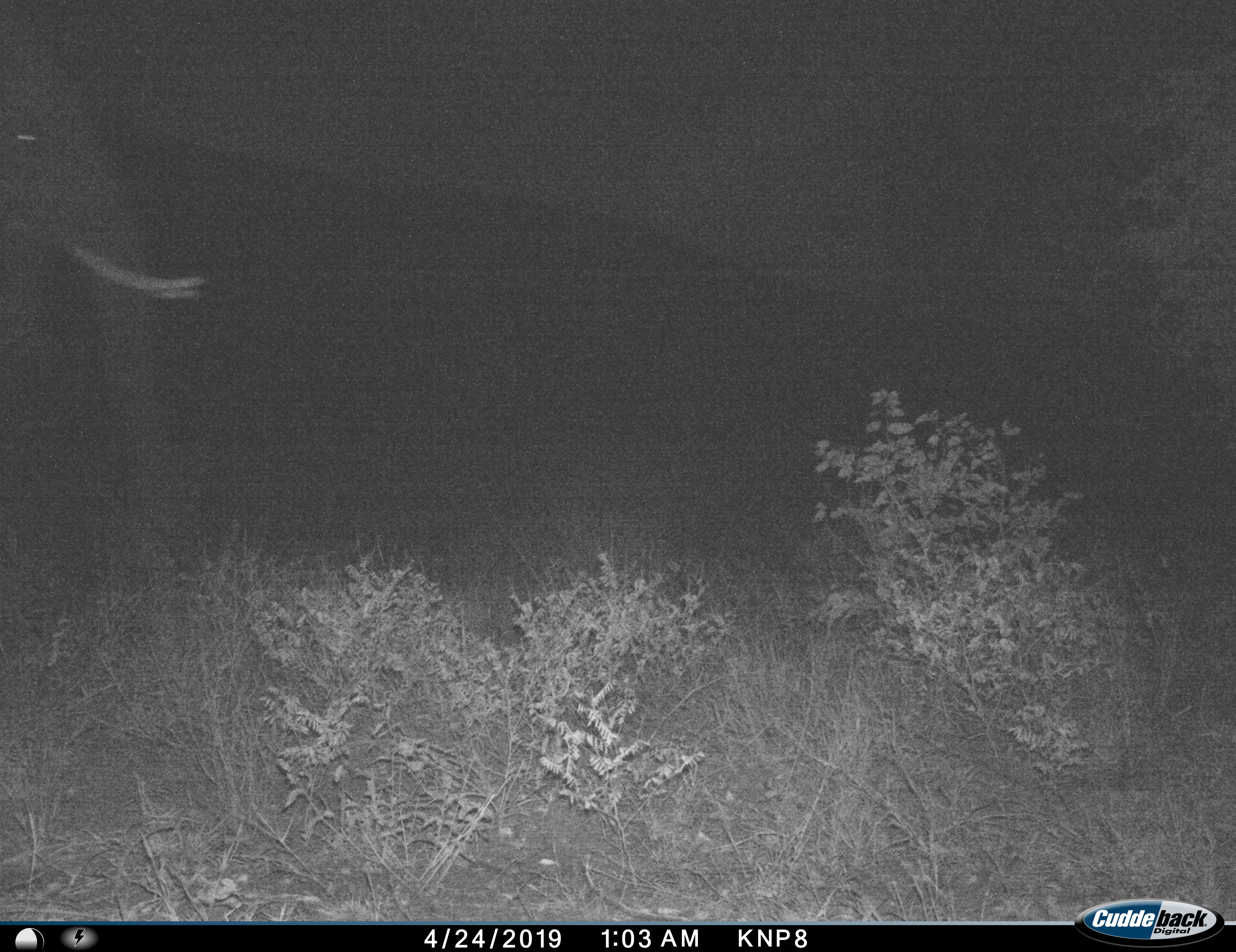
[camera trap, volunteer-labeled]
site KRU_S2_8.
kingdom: Animalia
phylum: Chordata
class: Mammalia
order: Proboscidea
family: Elephantidae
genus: Loxodonta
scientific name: Loxodonta africana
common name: african bush elephant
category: elephant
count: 1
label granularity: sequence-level